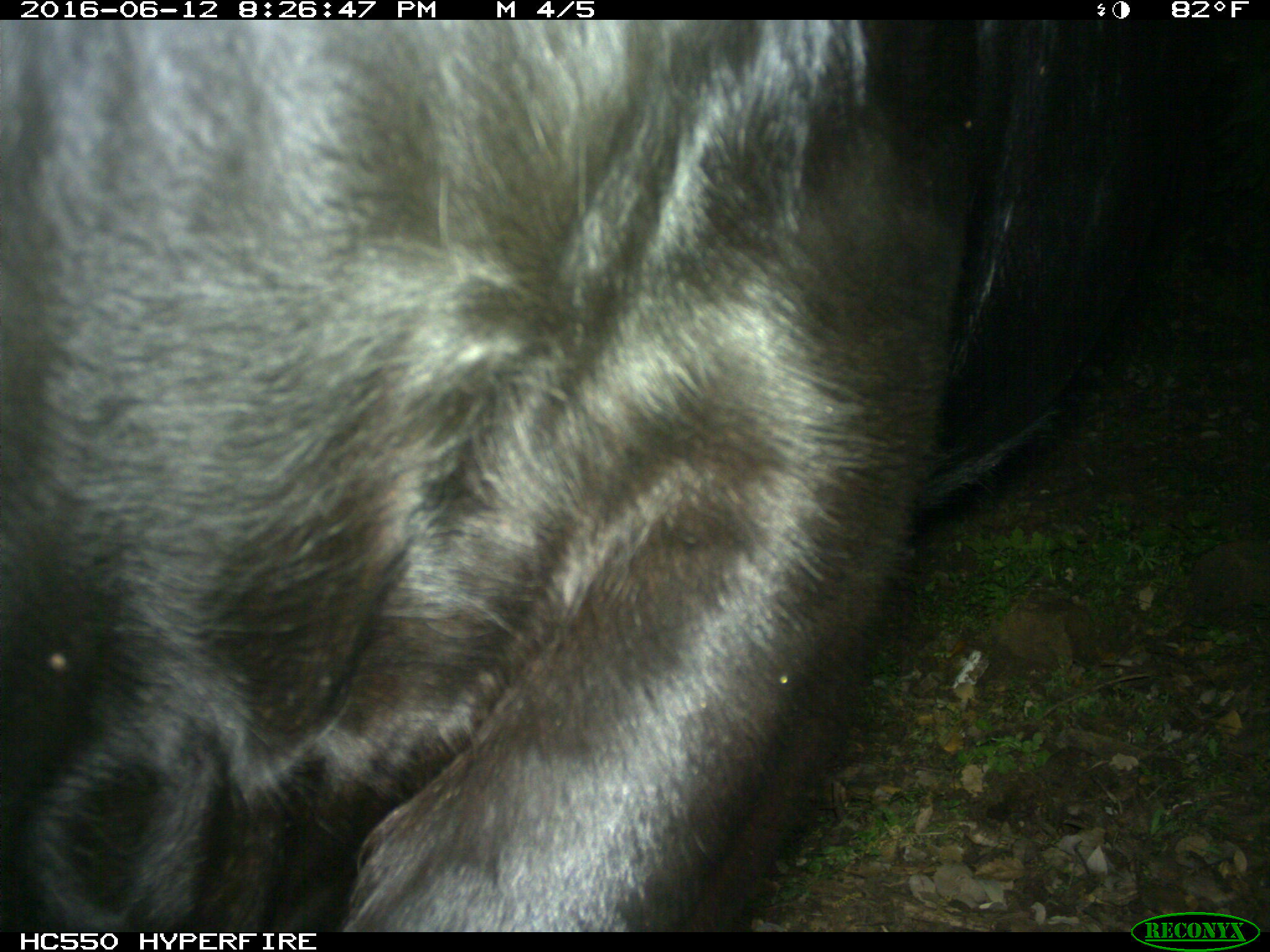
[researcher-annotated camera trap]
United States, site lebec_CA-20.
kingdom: Animalia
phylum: Chordata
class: Mammalia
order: Artiodactyla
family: Bovidae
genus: Bos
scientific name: Bos taurus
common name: domestic cow